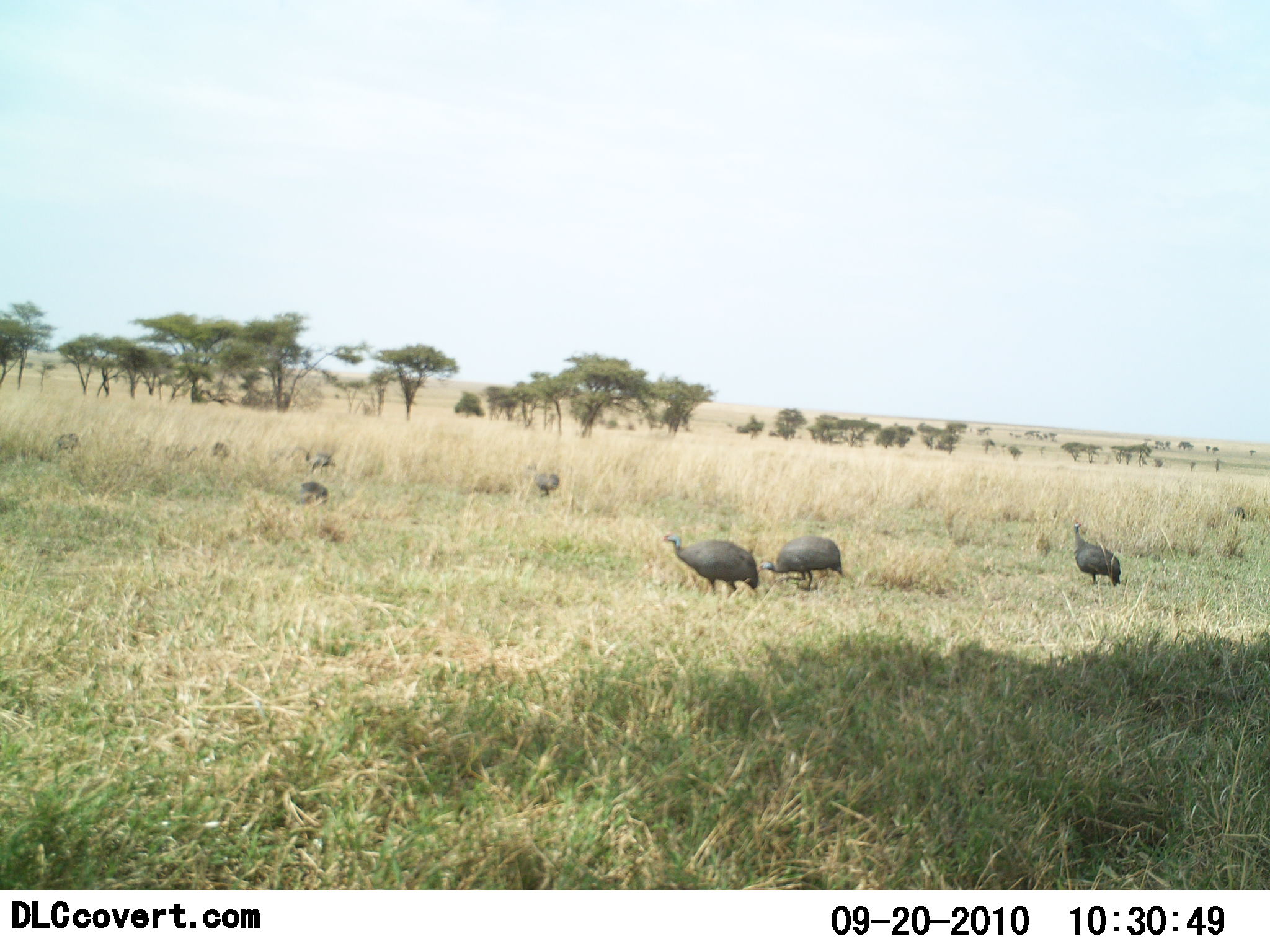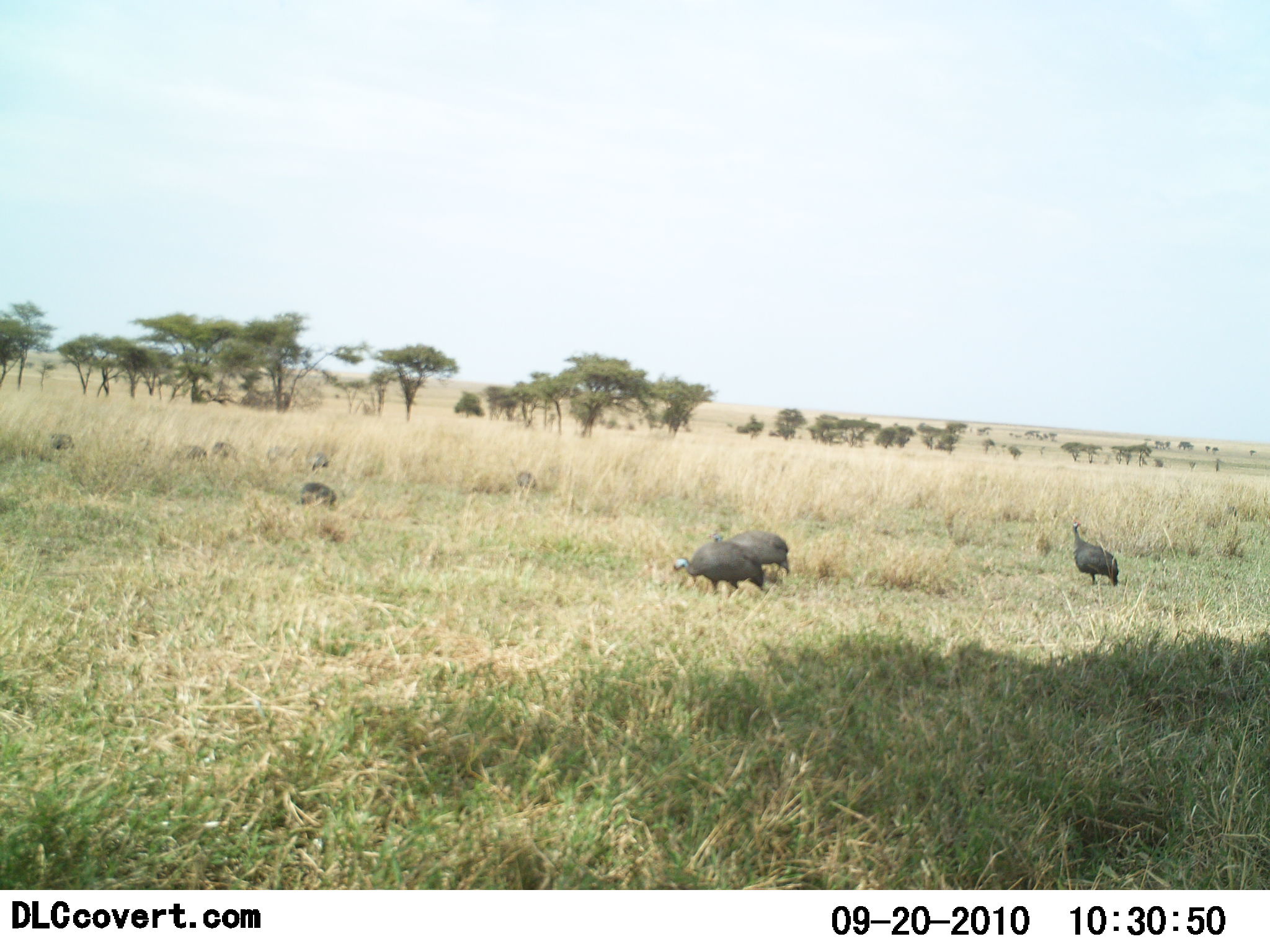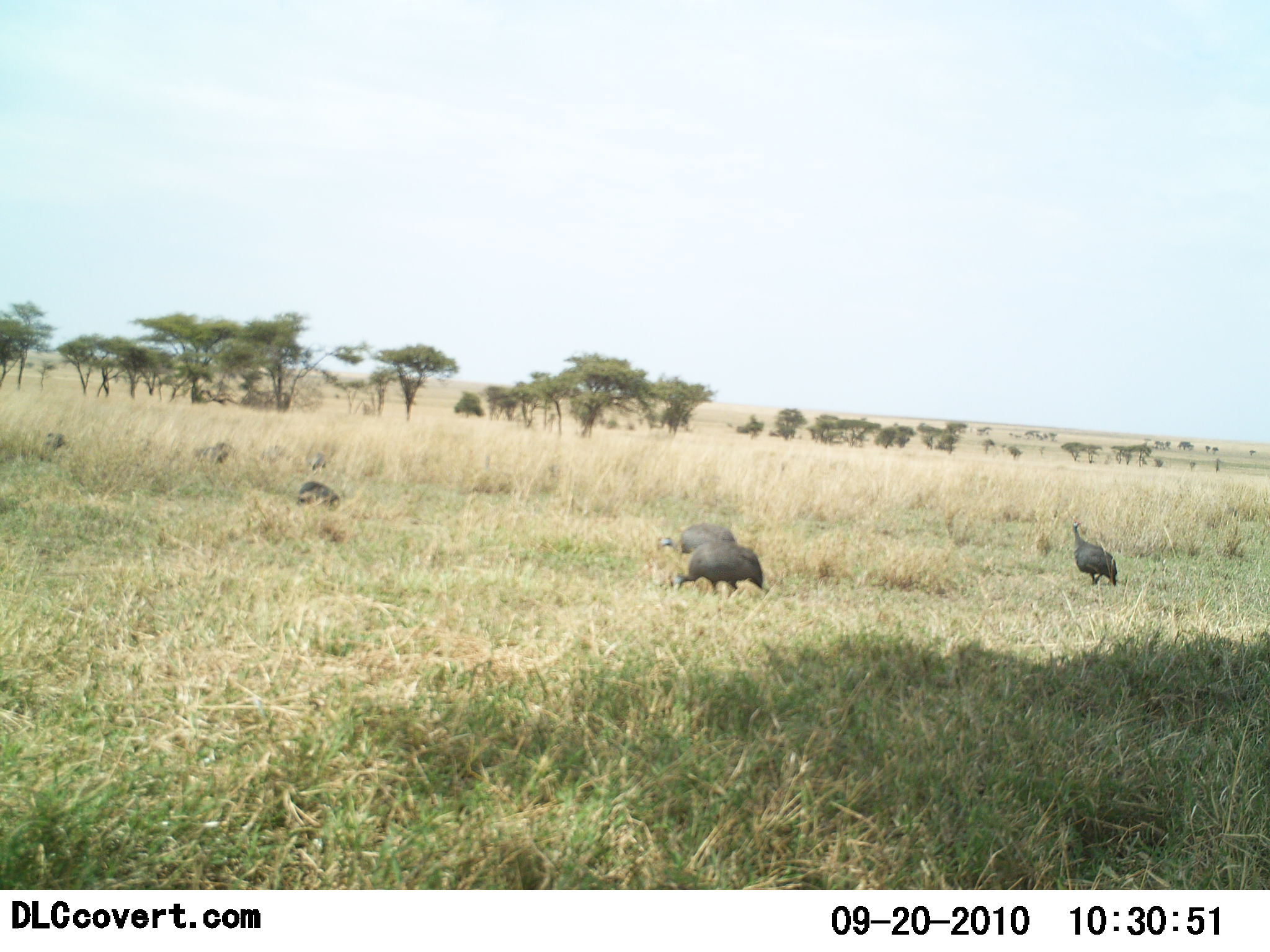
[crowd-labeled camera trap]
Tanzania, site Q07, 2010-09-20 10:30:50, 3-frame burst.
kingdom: Animalia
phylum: Chordata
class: Aves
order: Galliformes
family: Numididae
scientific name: Numididae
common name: guinea fowl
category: guineafowl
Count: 10.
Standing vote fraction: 46%.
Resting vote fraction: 0%.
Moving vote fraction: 62%.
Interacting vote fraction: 0%.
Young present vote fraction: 0%.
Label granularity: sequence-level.